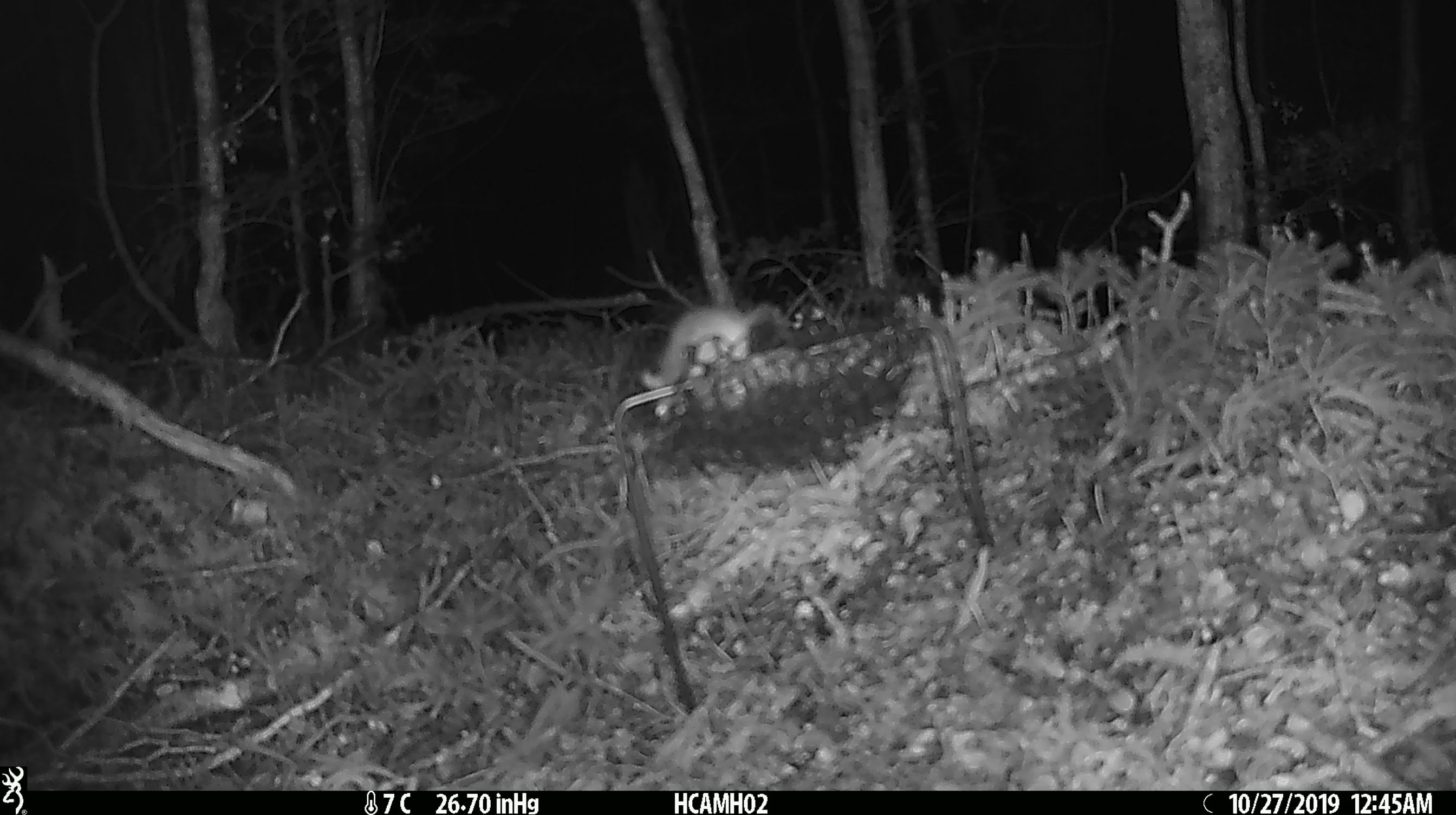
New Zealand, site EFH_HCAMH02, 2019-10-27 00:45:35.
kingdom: Animalia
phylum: Chordata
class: Mammalia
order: Rodentia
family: Muridae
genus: Mus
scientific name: Mus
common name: mouse